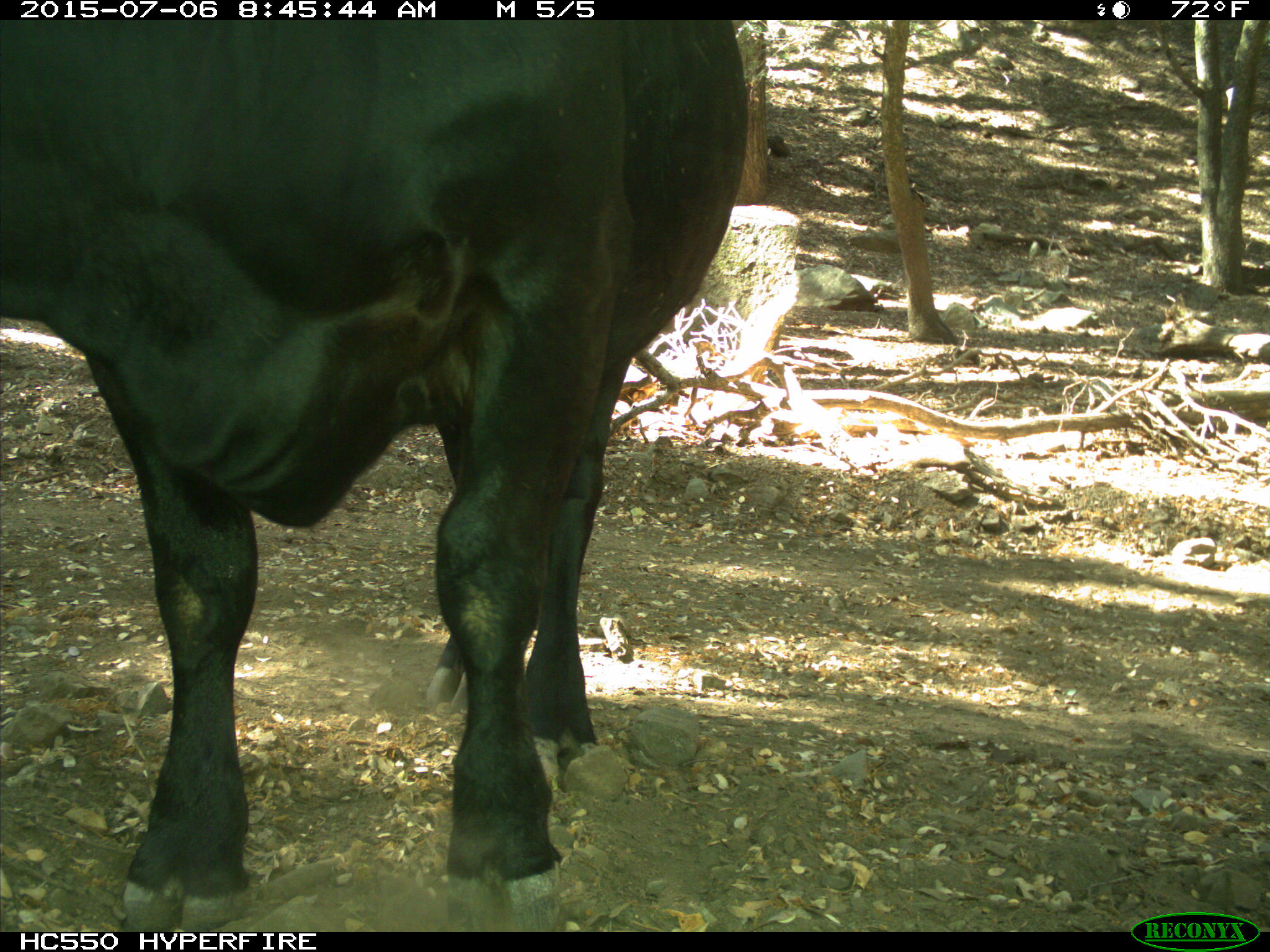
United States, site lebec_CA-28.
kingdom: Animalia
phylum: Chordata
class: Mammalia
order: Artiodactyla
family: Bovidae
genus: Bos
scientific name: Bos taurus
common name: domestic cow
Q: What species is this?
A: Bos taurus (domestic cow).